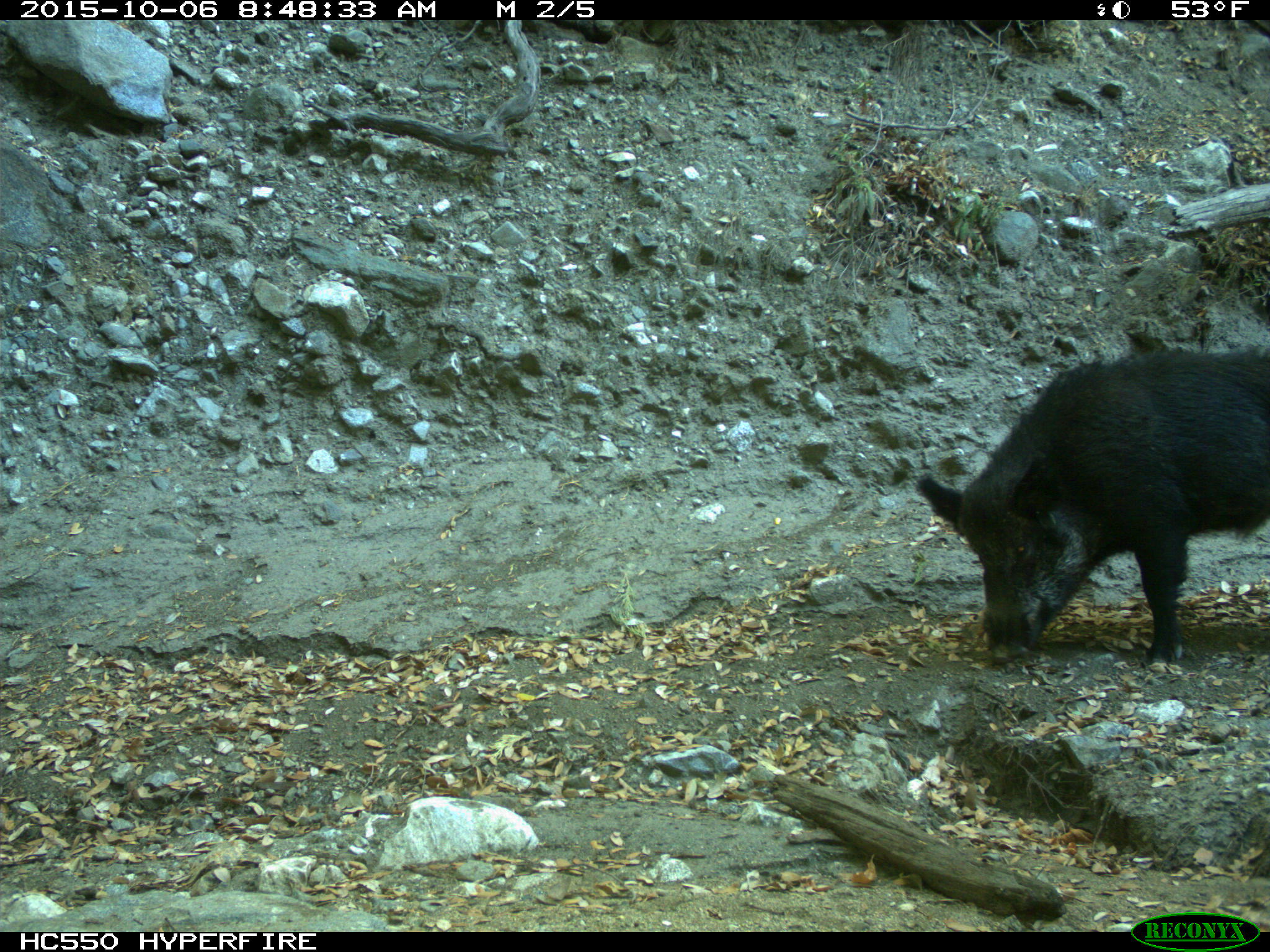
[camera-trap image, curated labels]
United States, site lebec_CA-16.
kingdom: Animalia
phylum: Chordata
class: Mammalia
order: Artiodactyla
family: Suidae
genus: Sus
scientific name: Sus scrofa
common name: wild boar